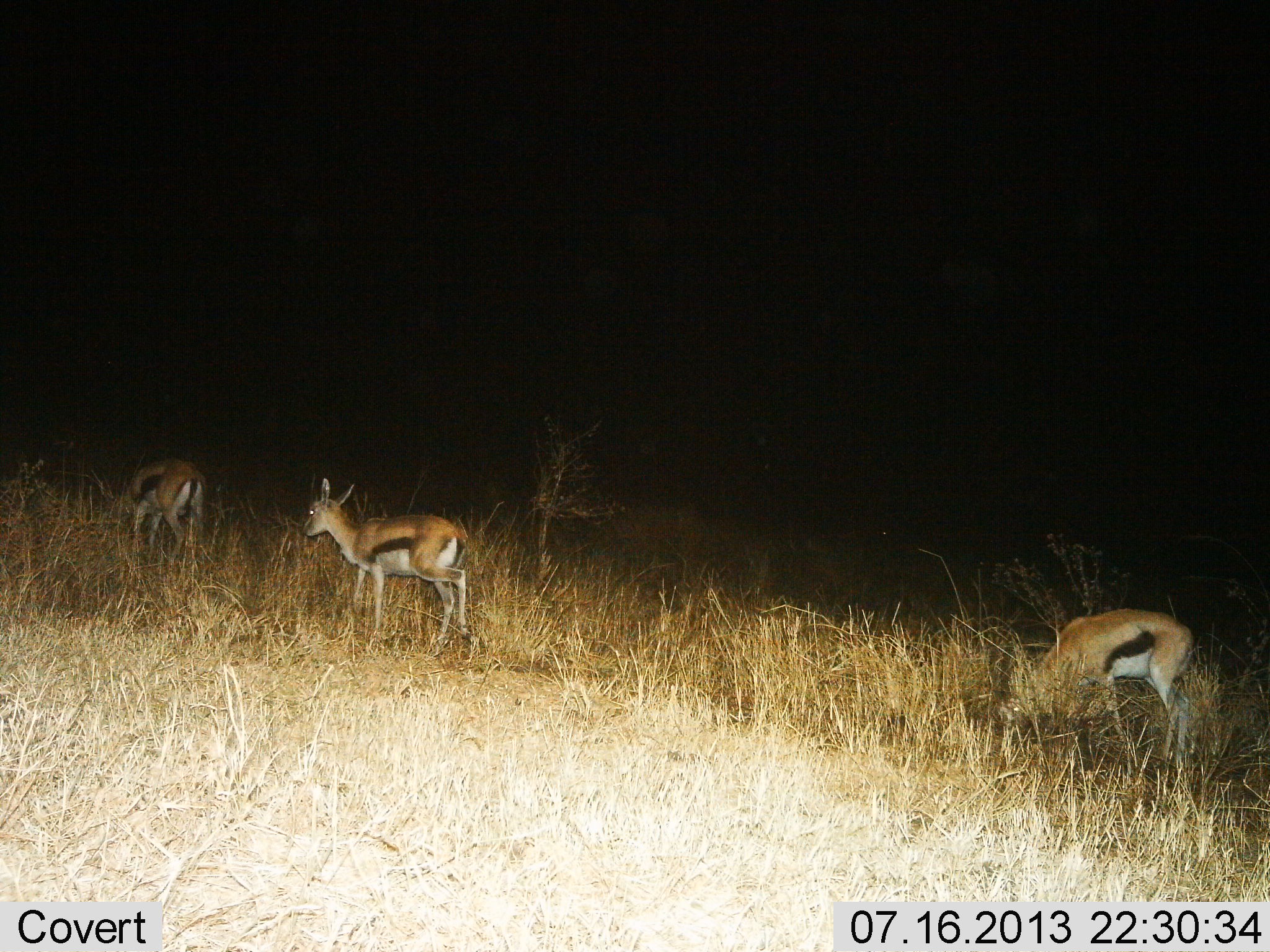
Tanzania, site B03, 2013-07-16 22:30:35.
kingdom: Animalia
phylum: Chordata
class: Mammalia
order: Artiodactyla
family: Bovidae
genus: Eudorcas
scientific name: Eudorcas thomsonii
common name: thomson's gazelle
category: gazellethomsons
Gazellethomsons (thomson's gazelle) (Eudorcas thomsonii), count 3. Behavior (volunteer vote fractions): standing 30%, resting 0%, moving 40%, interacting 0%. Young present (vote fraction): 20%. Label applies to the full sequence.